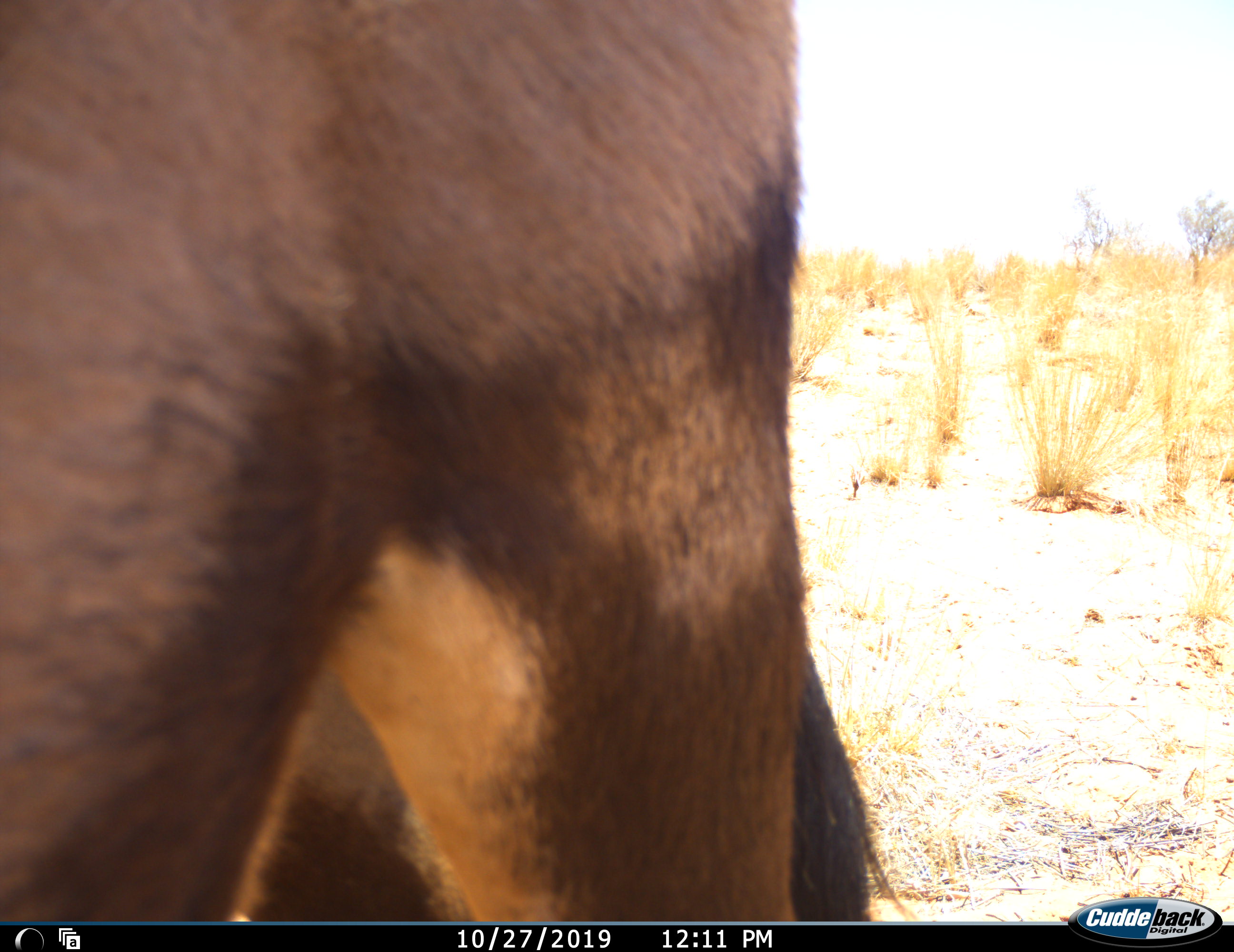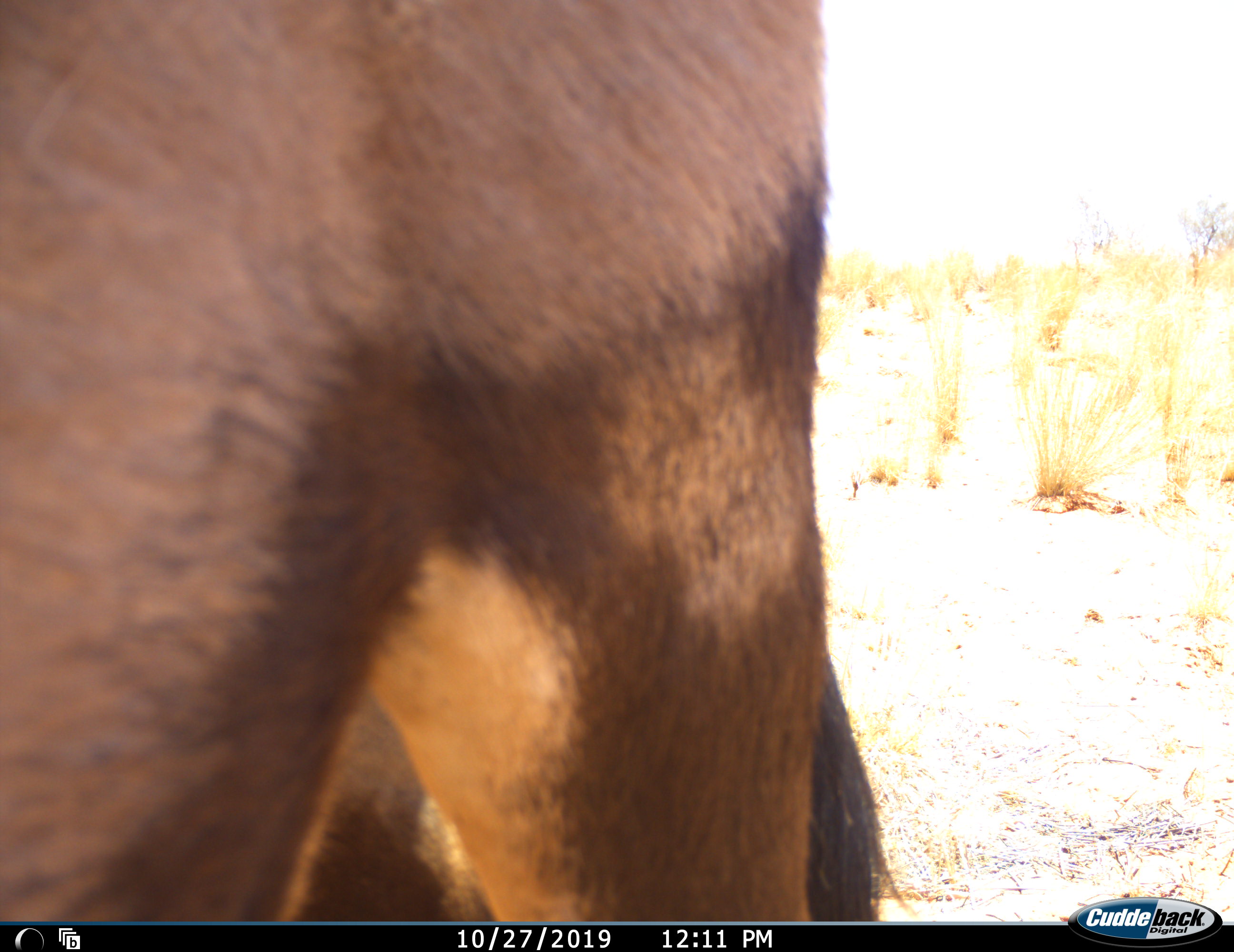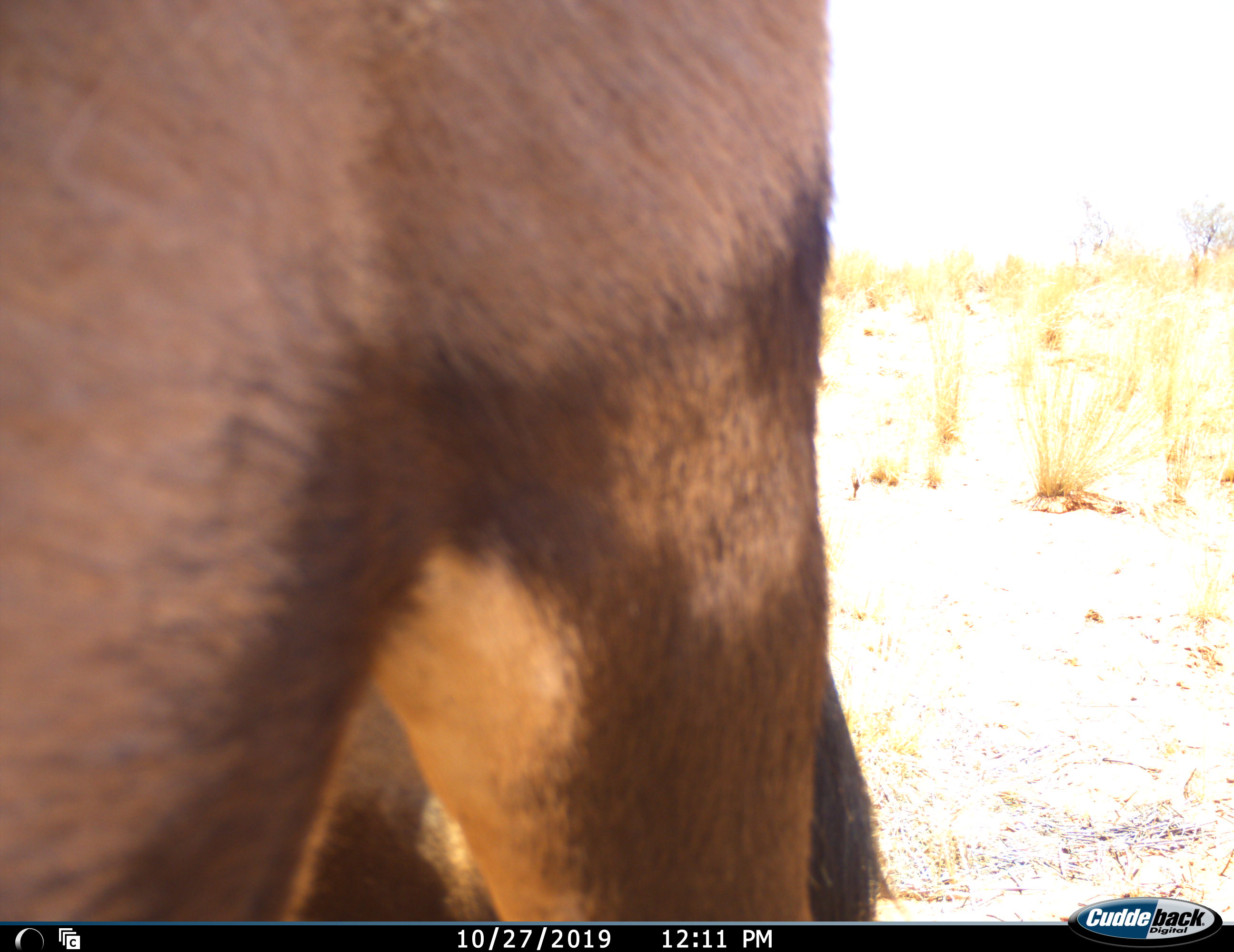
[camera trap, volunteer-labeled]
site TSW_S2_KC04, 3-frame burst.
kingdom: Animalia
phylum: Chordata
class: Mammalia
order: Artiodactyla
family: Bovidae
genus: Oryx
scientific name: Oryx gazella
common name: gemsbok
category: oryx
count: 1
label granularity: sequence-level